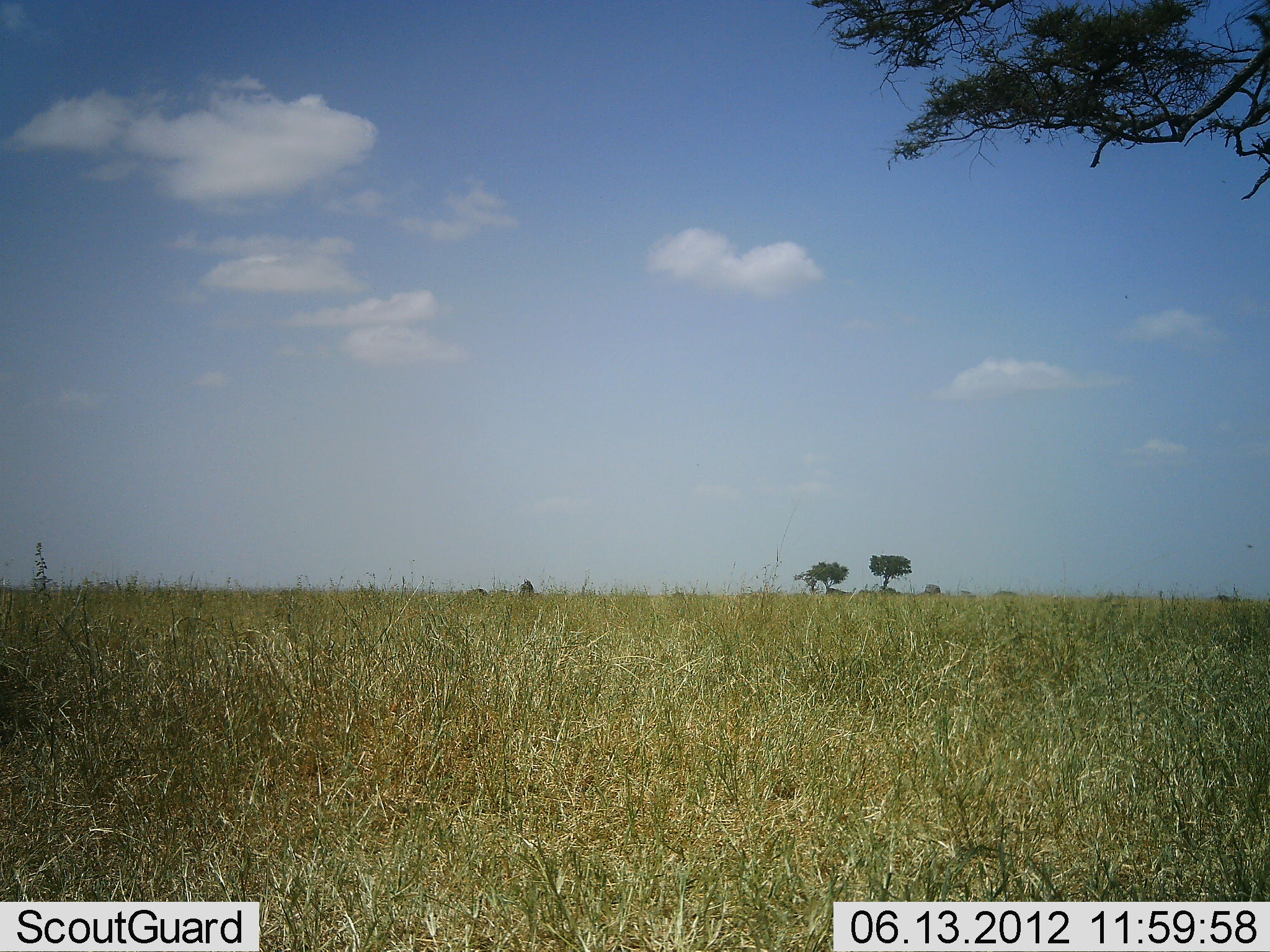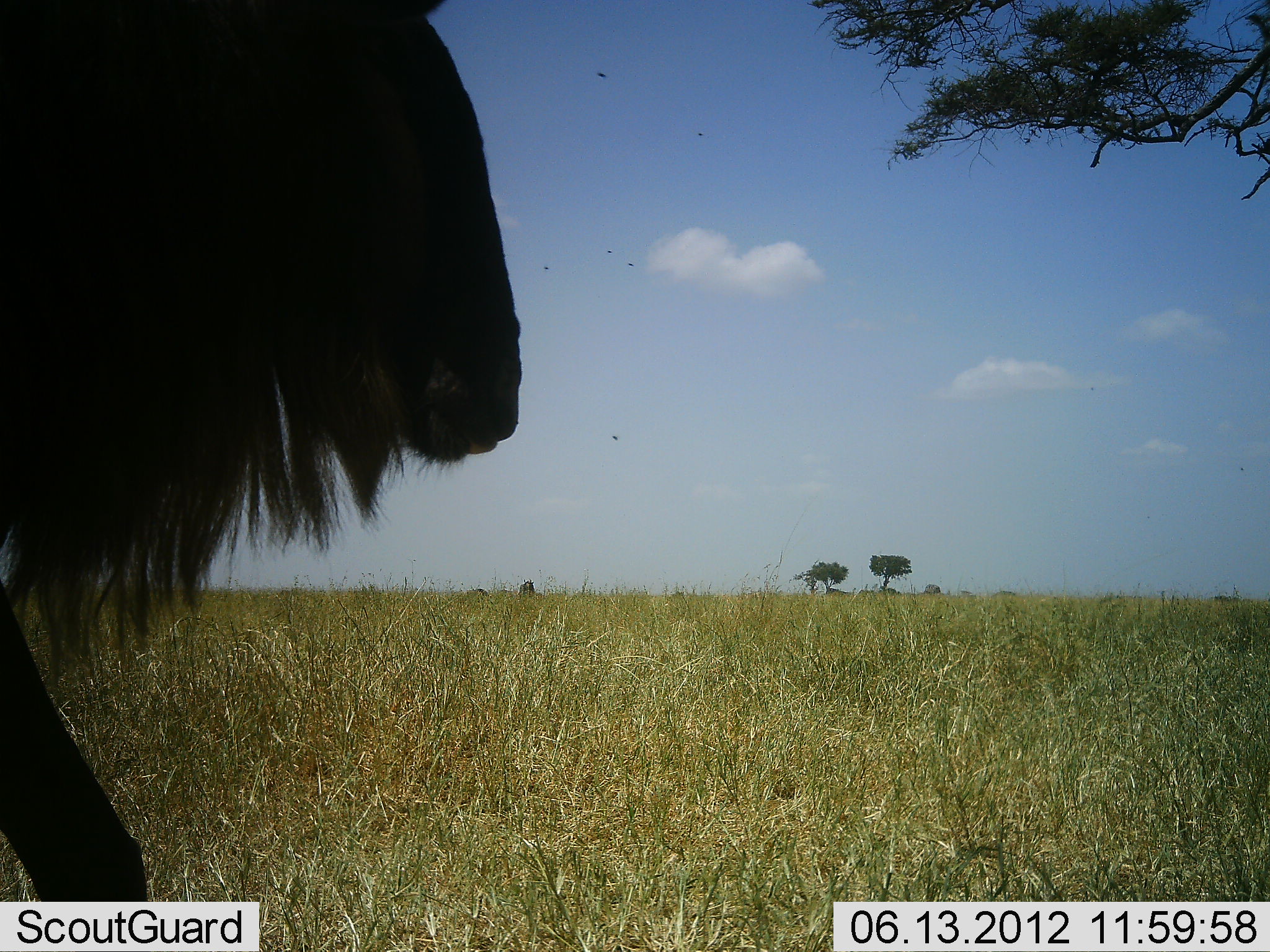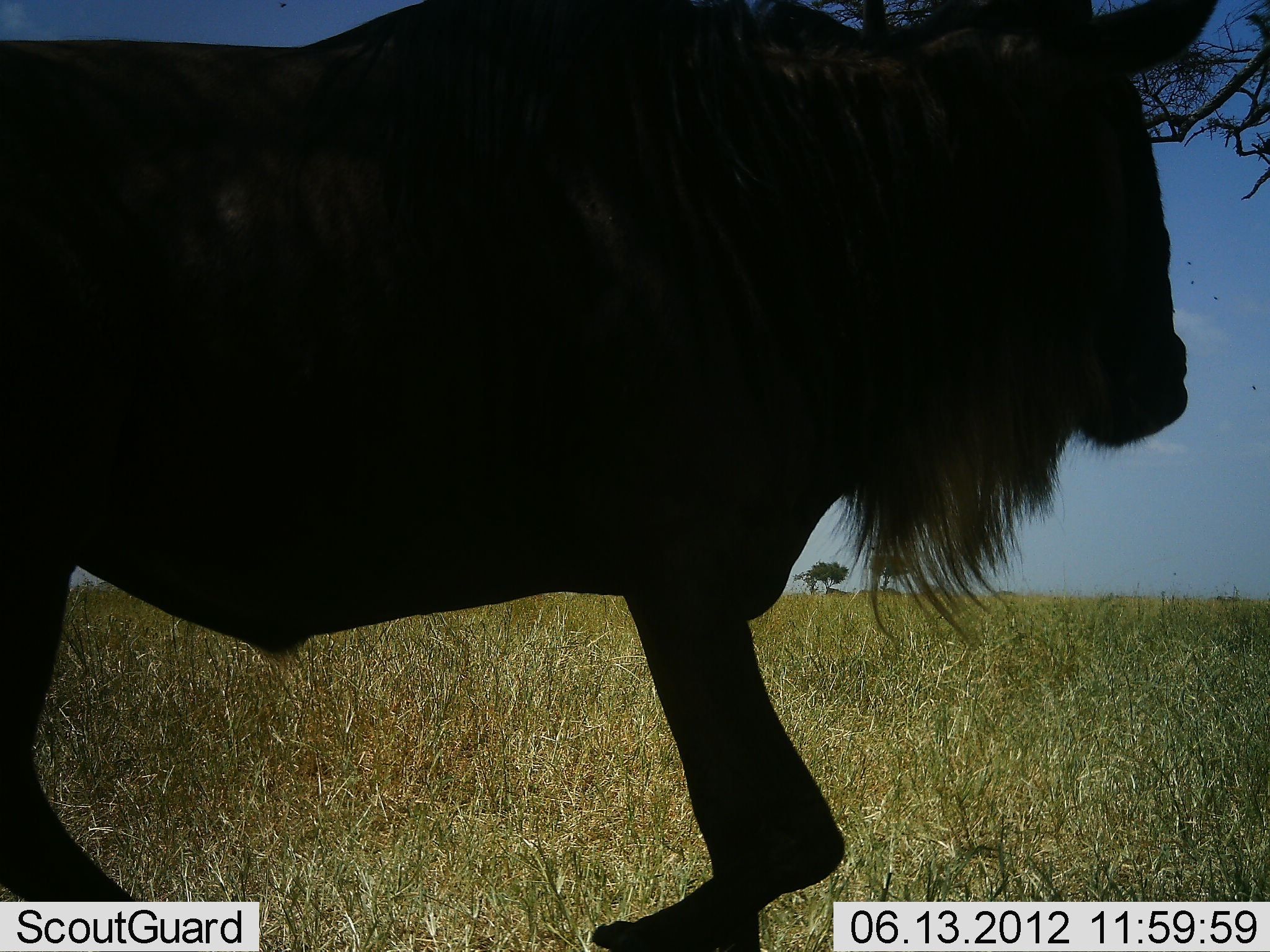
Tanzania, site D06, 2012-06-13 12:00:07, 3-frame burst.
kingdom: Animalia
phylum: Chordata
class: Mammalia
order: Artiodactyla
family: Bovidae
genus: Connochaetes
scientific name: Connochaetes taurinus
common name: blue wildebeest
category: wildebeest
Wildebeest (blue wildebeest) (Connochaetes taurinus), count 1. Behavior (volunteer vote fractions): standing 0%, resting 0%, moving 100%, interacting 0%. Young present (vote fraction): 0%. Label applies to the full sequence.